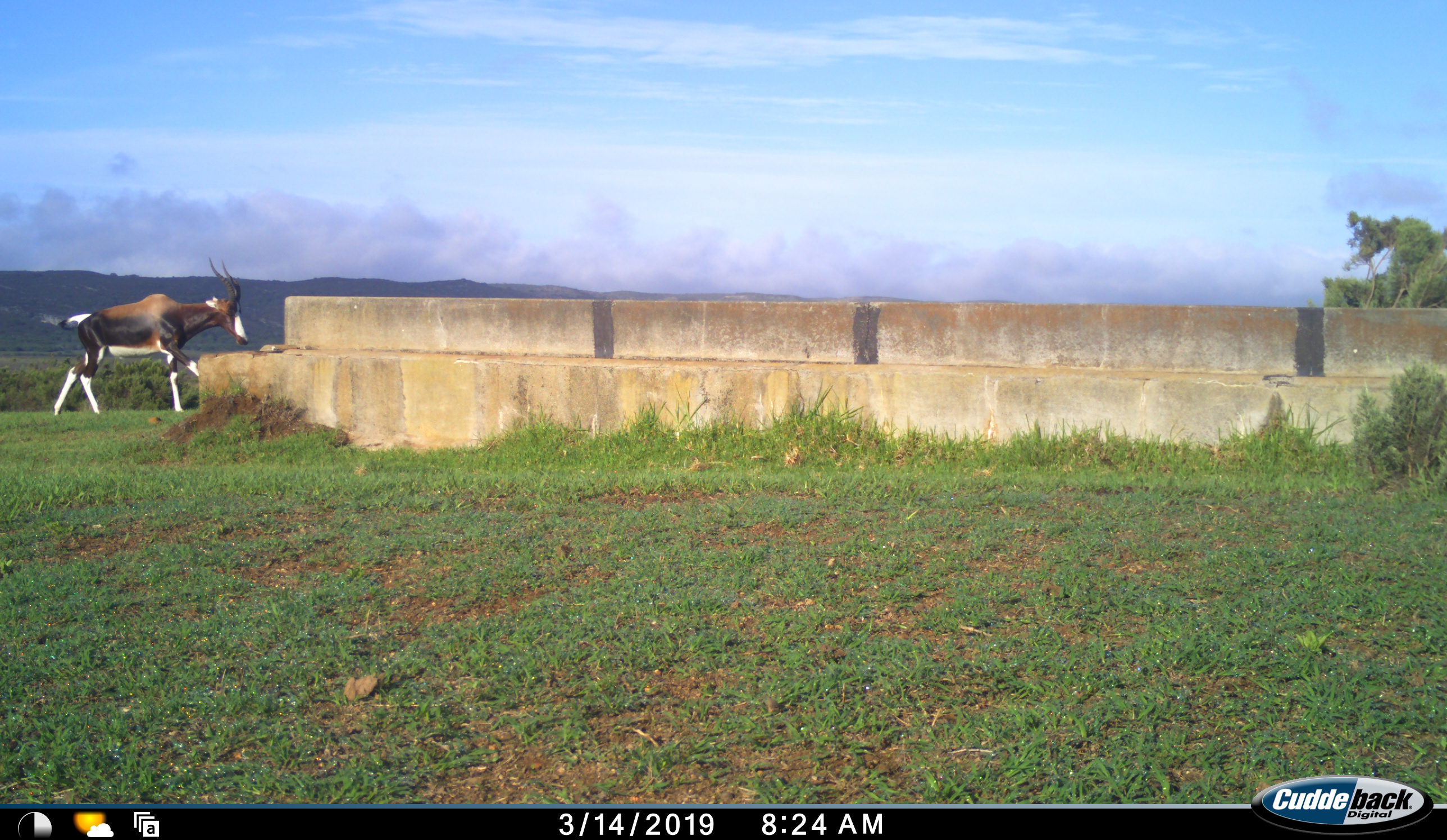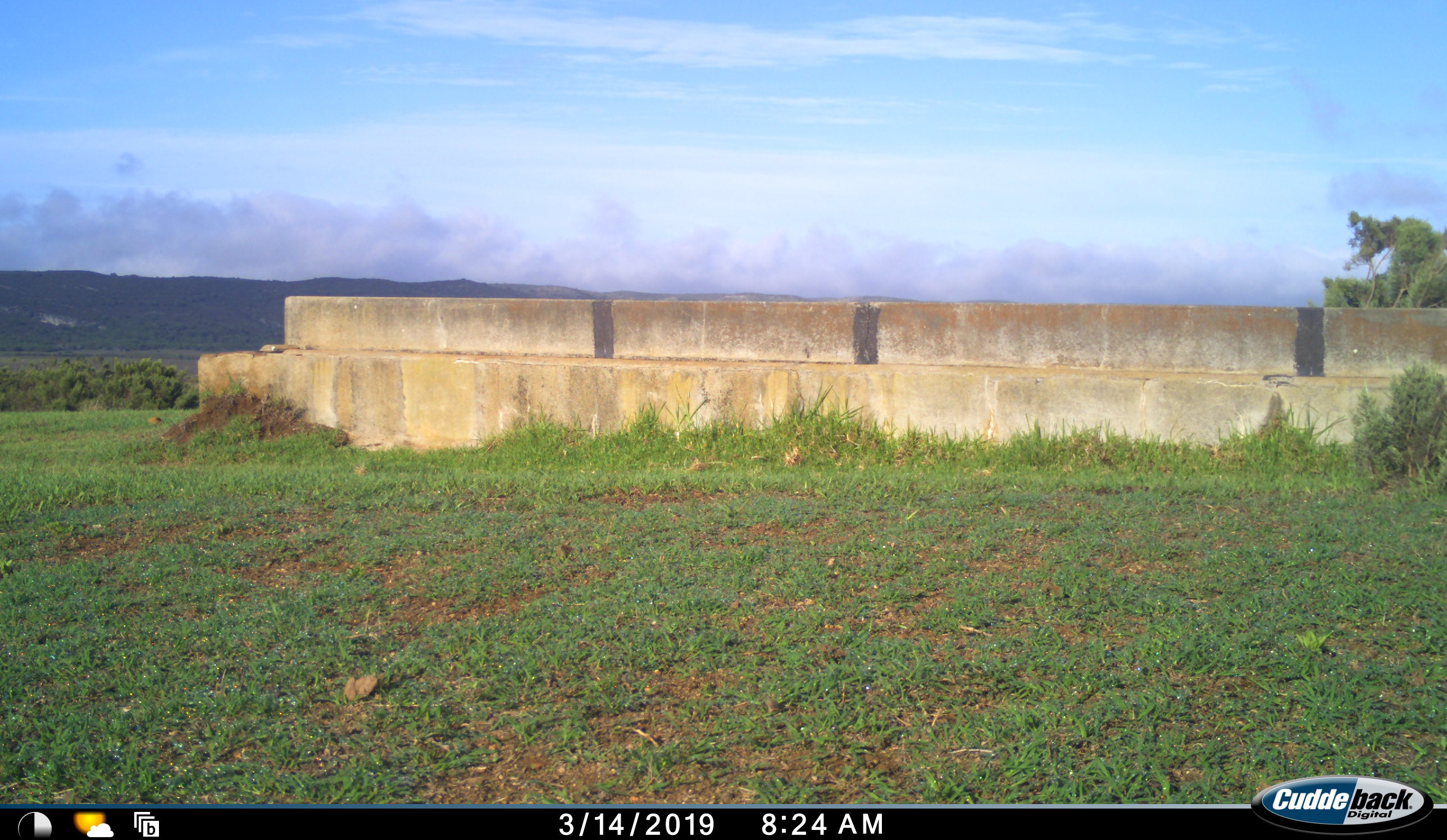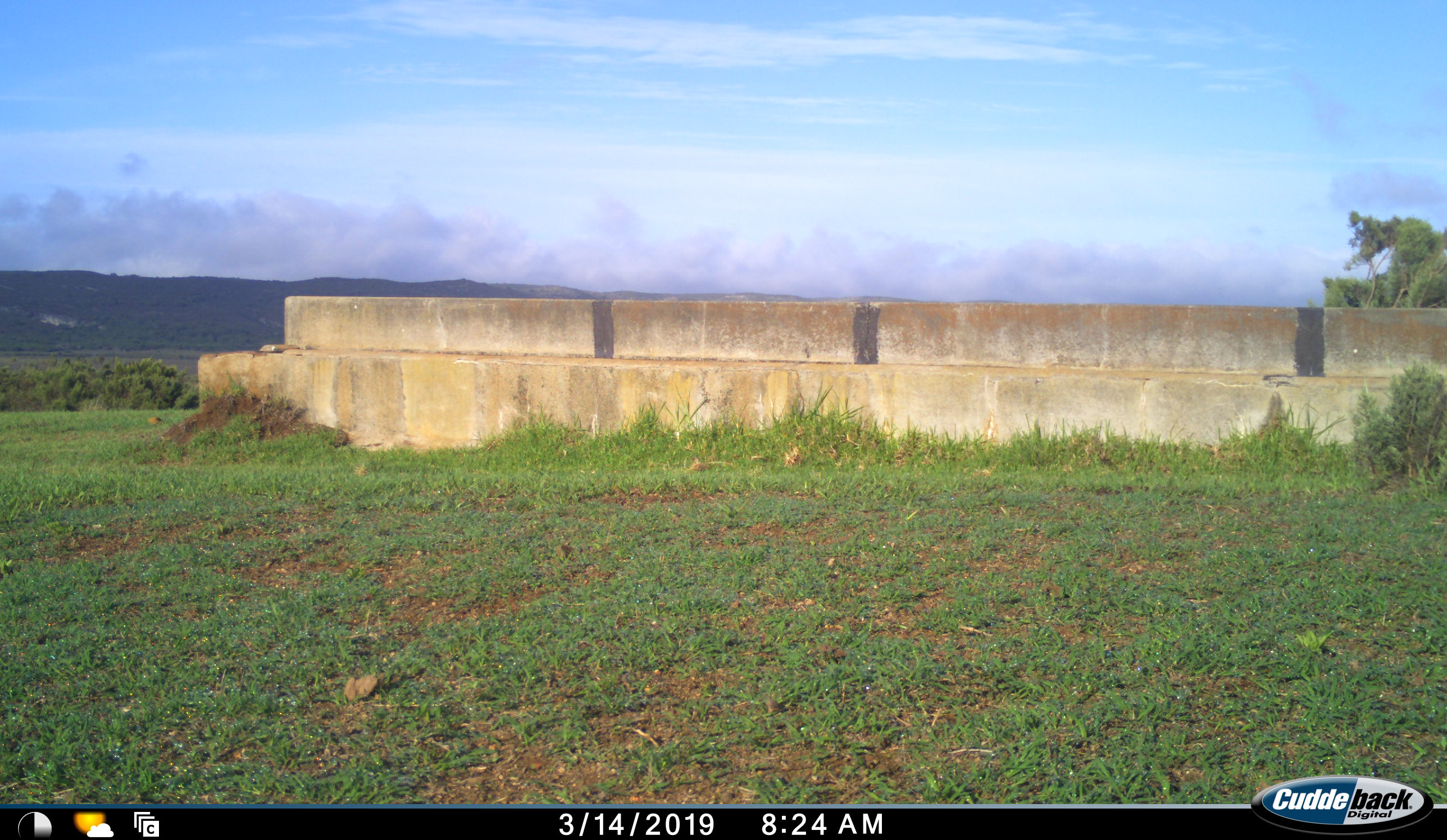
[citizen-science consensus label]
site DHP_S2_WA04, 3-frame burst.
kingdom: Animalia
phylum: Chordata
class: Mammalia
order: Artiodactyla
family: Bovidae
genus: Damaliscus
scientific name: Damaliscus pygargus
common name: bontebok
Bontebok (Damaliscus pygargus), count 1. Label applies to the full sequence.